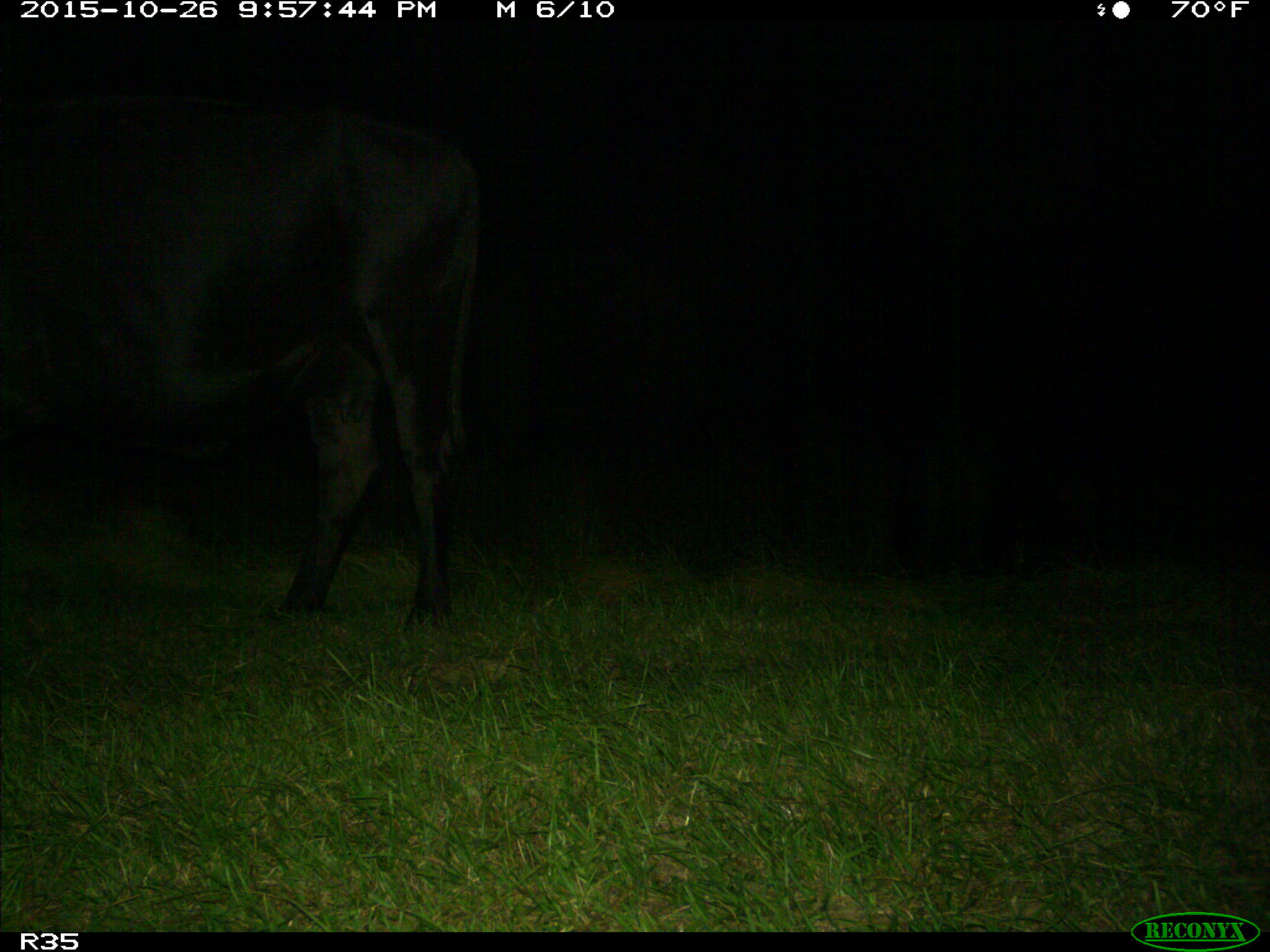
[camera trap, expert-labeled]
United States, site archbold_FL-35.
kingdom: Animalia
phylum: Chordata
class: Mammalia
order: Artiodactyla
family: Bovidae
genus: Bos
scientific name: Bos taurus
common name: domestic cow